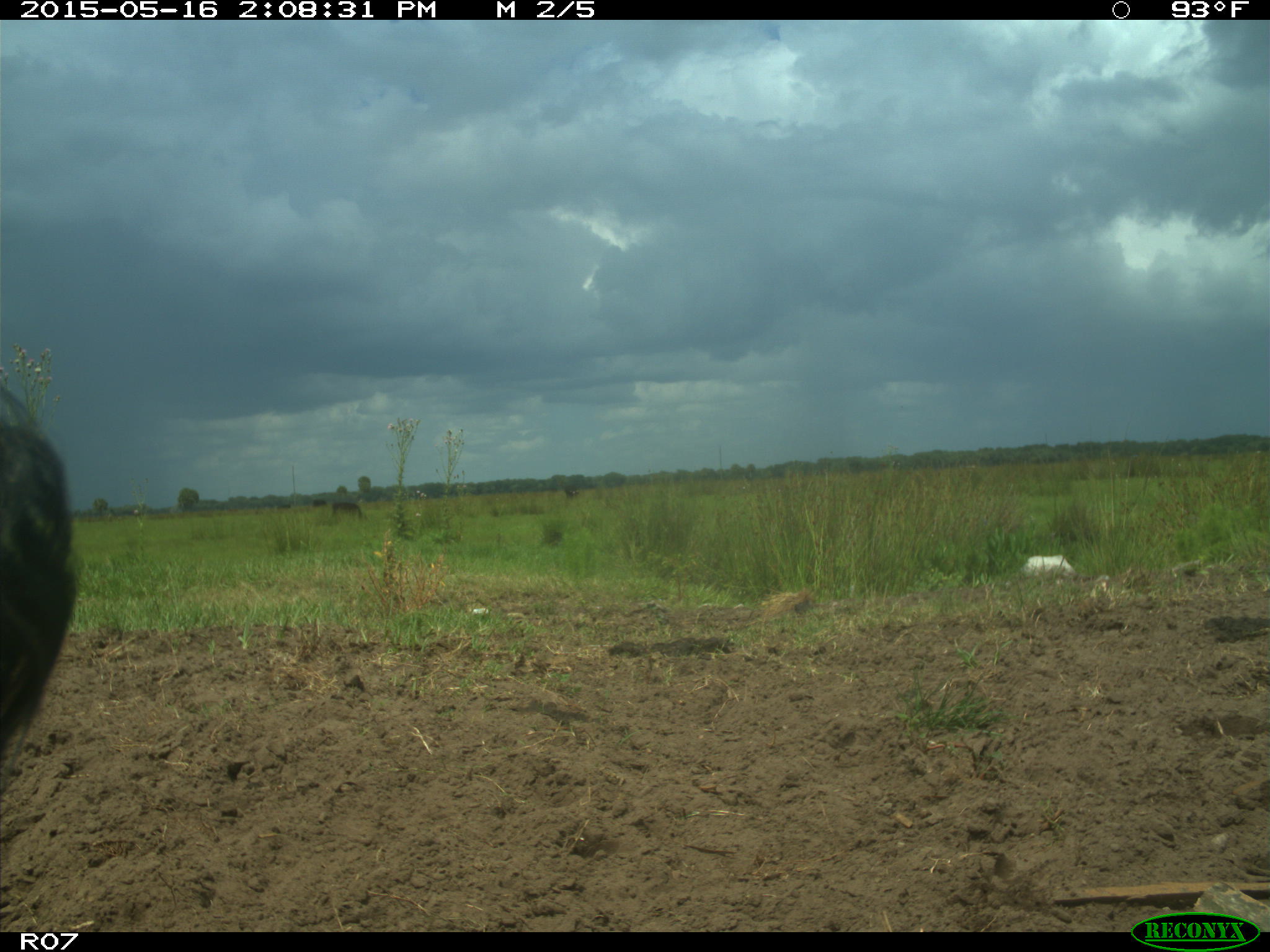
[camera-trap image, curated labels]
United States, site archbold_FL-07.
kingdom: Animalia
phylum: Chordata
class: Mammalia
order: Artiodactyla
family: Bovidae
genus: Bos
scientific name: Bos taurus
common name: domestic cow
Bos taurus (domestic cow).